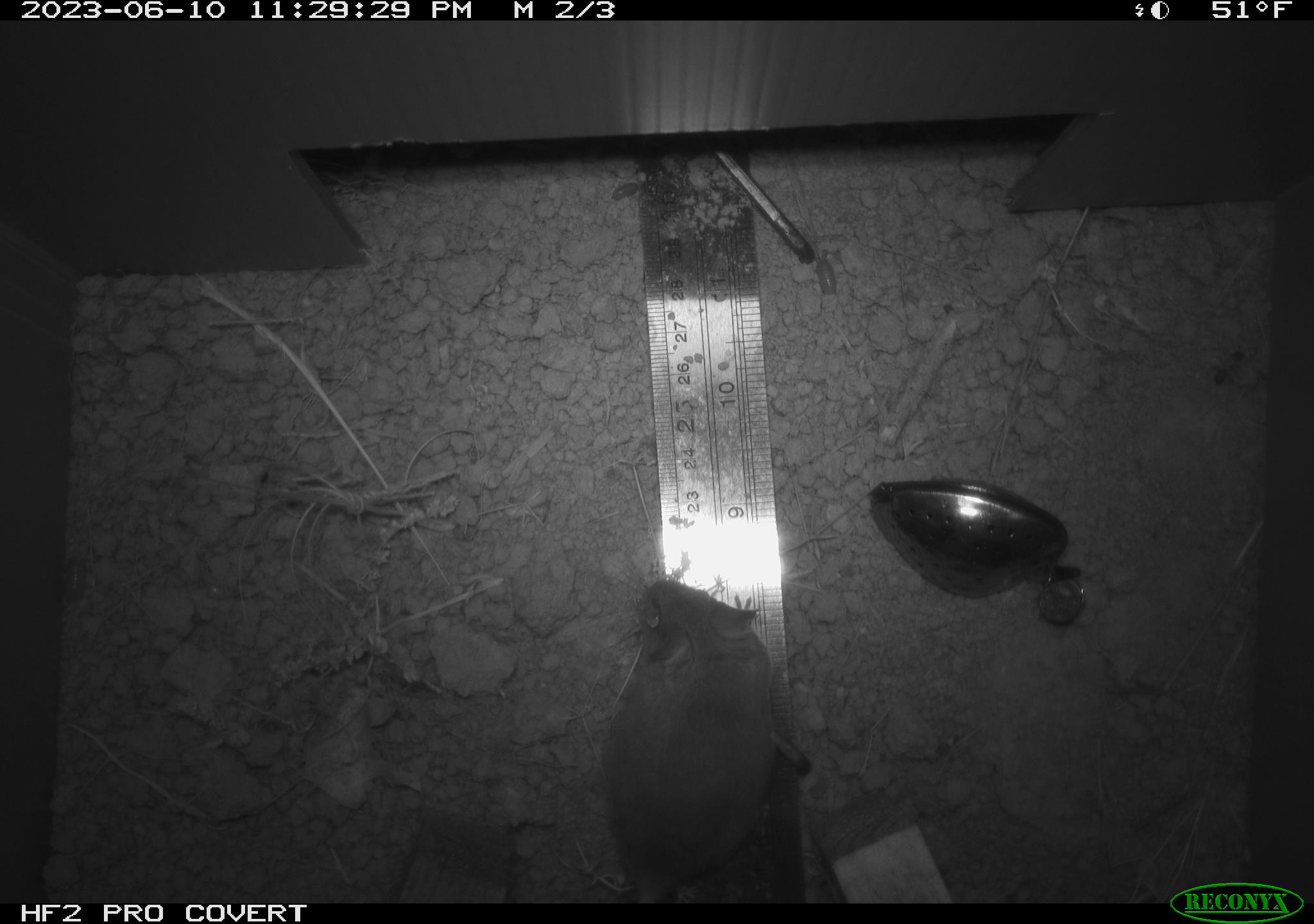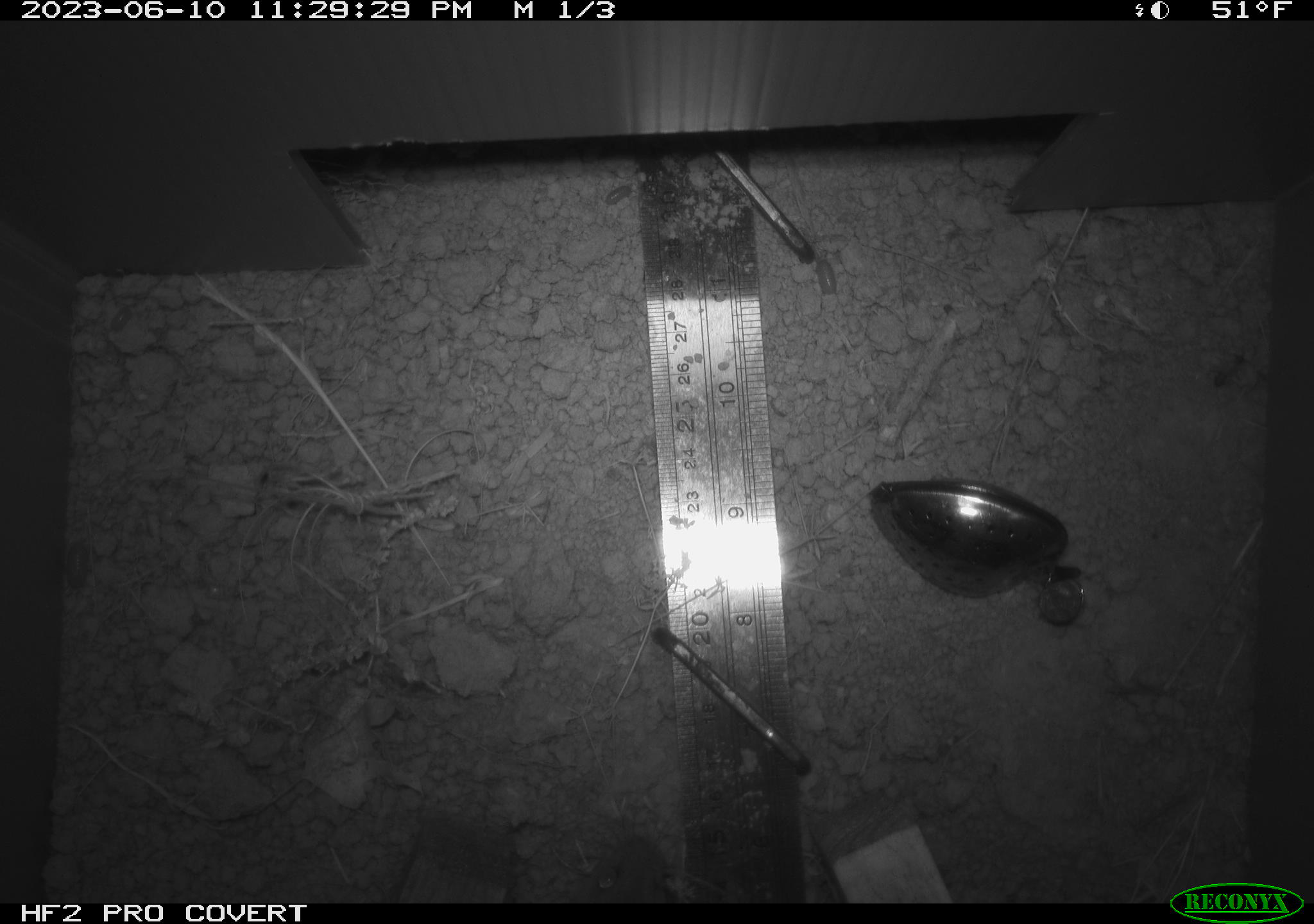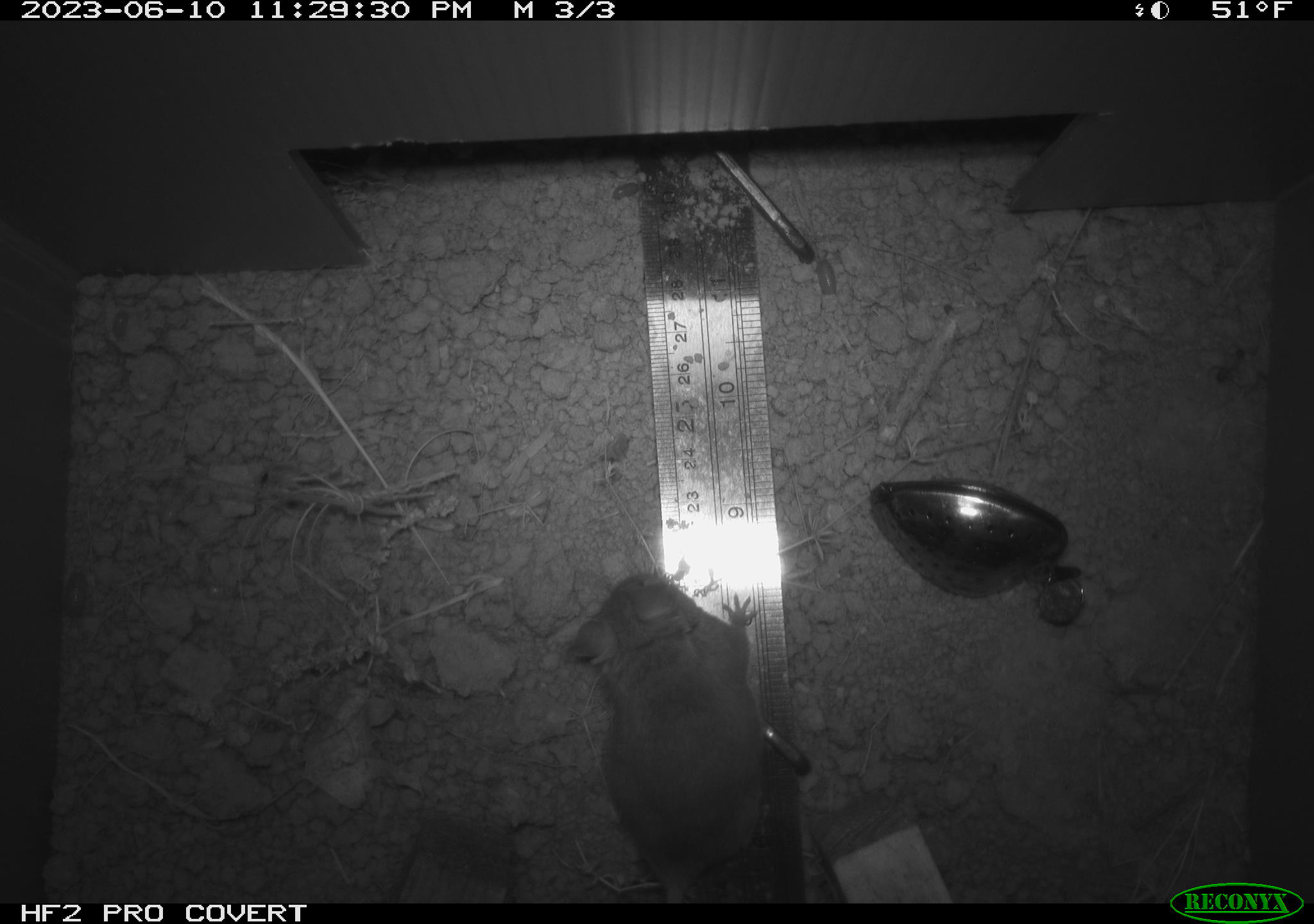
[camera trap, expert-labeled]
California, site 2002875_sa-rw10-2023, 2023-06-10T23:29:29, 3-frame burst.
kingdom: Animalia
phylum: Chordata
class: Mammalia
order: Rodentia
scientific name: Rodentia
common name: mouse species